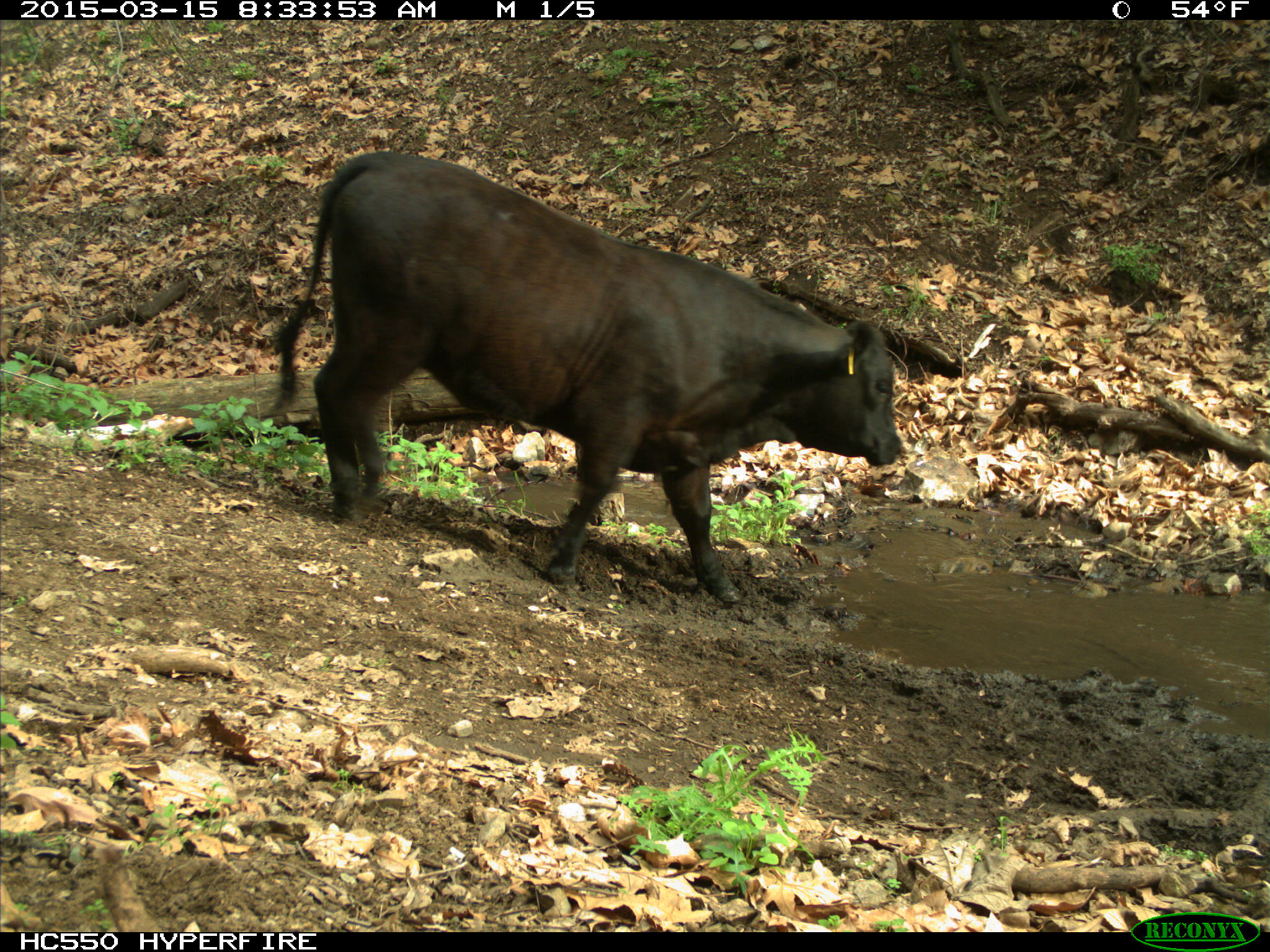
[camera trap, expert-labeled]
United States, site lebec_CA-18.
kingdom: Animalia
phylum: Chordata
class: Mammalia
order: Artiodactyla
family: Bovidae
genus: Bos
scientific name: Bos taurus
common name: domestic cow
Bos taurus (domestic cow).